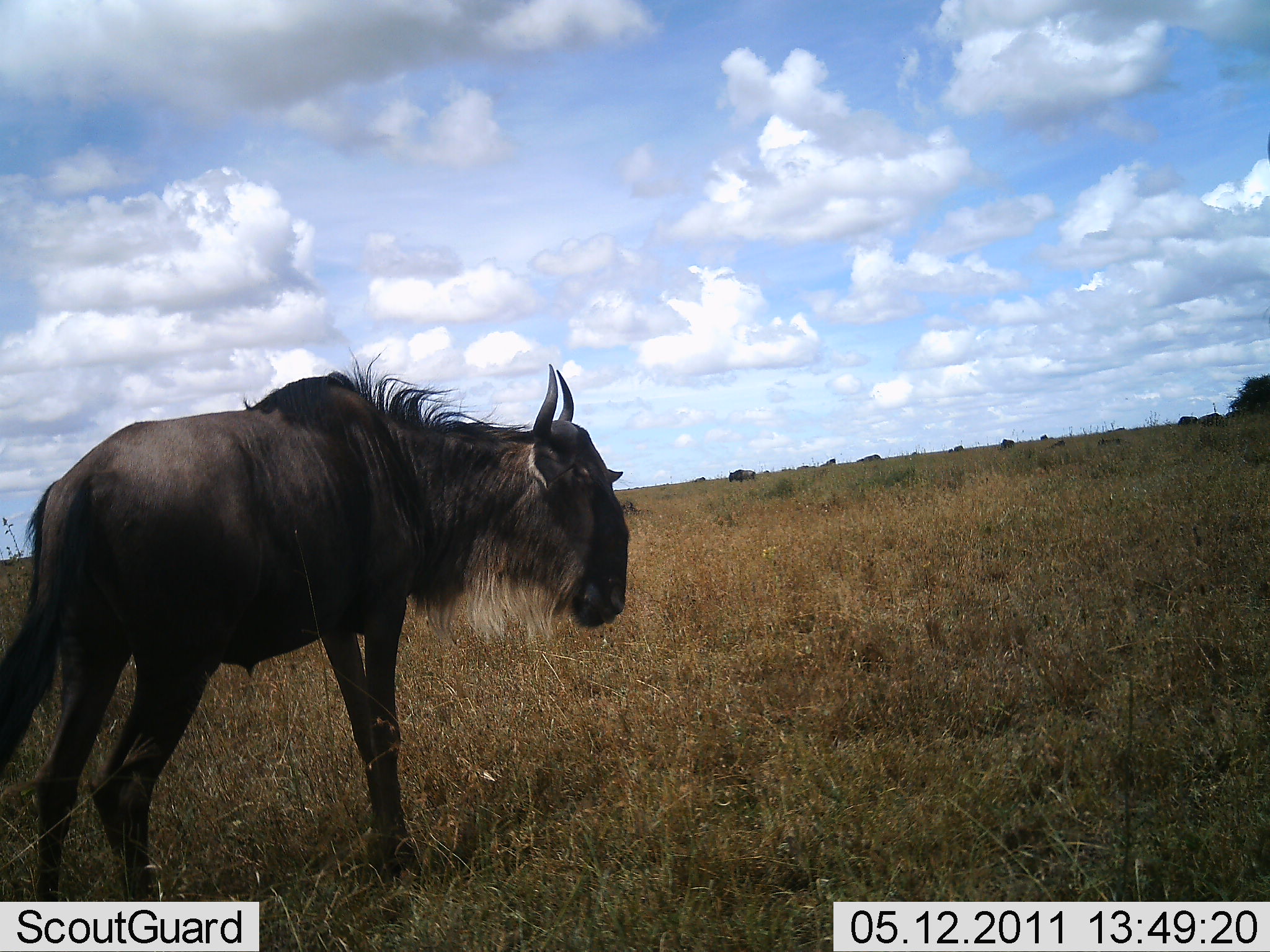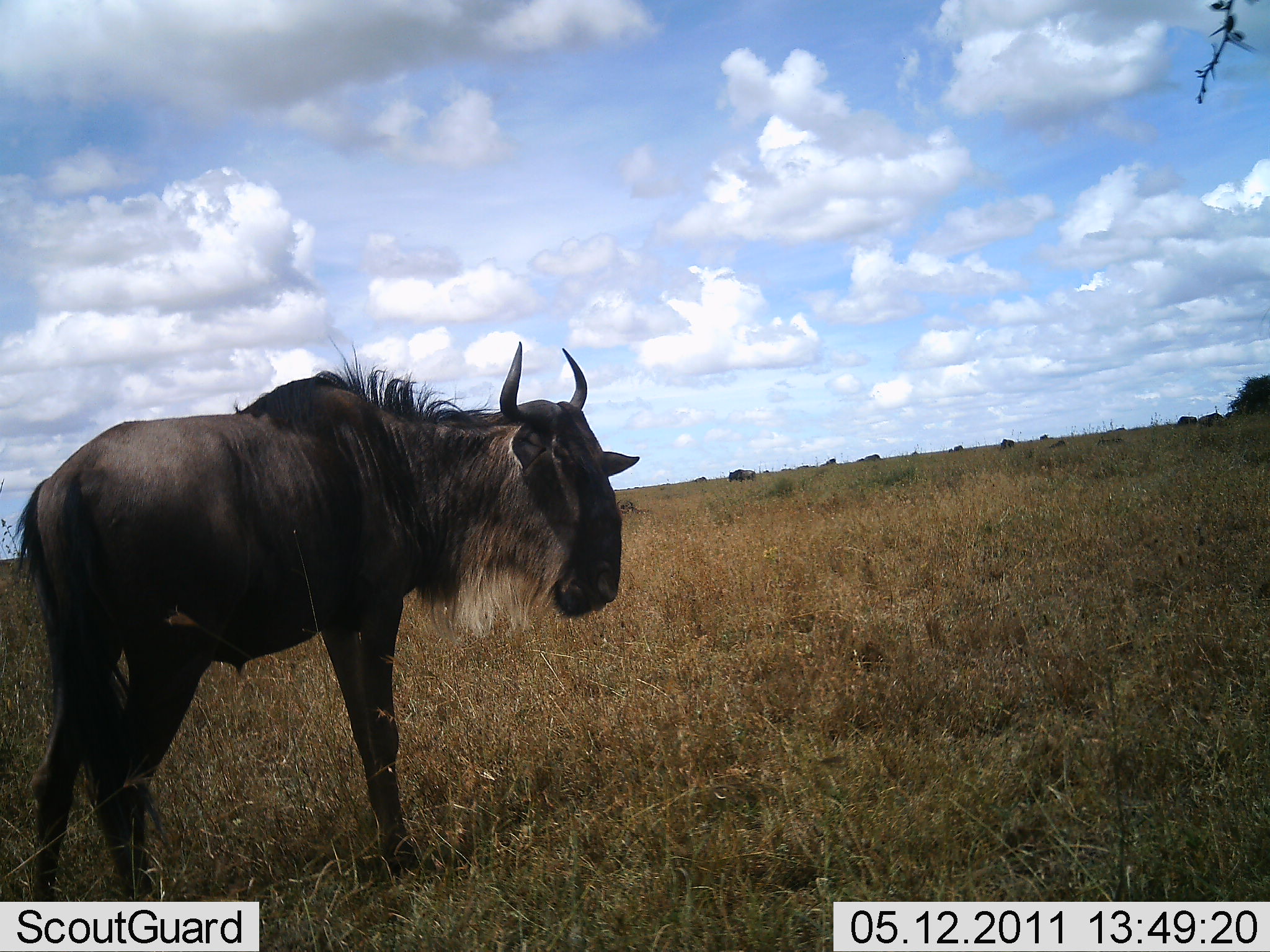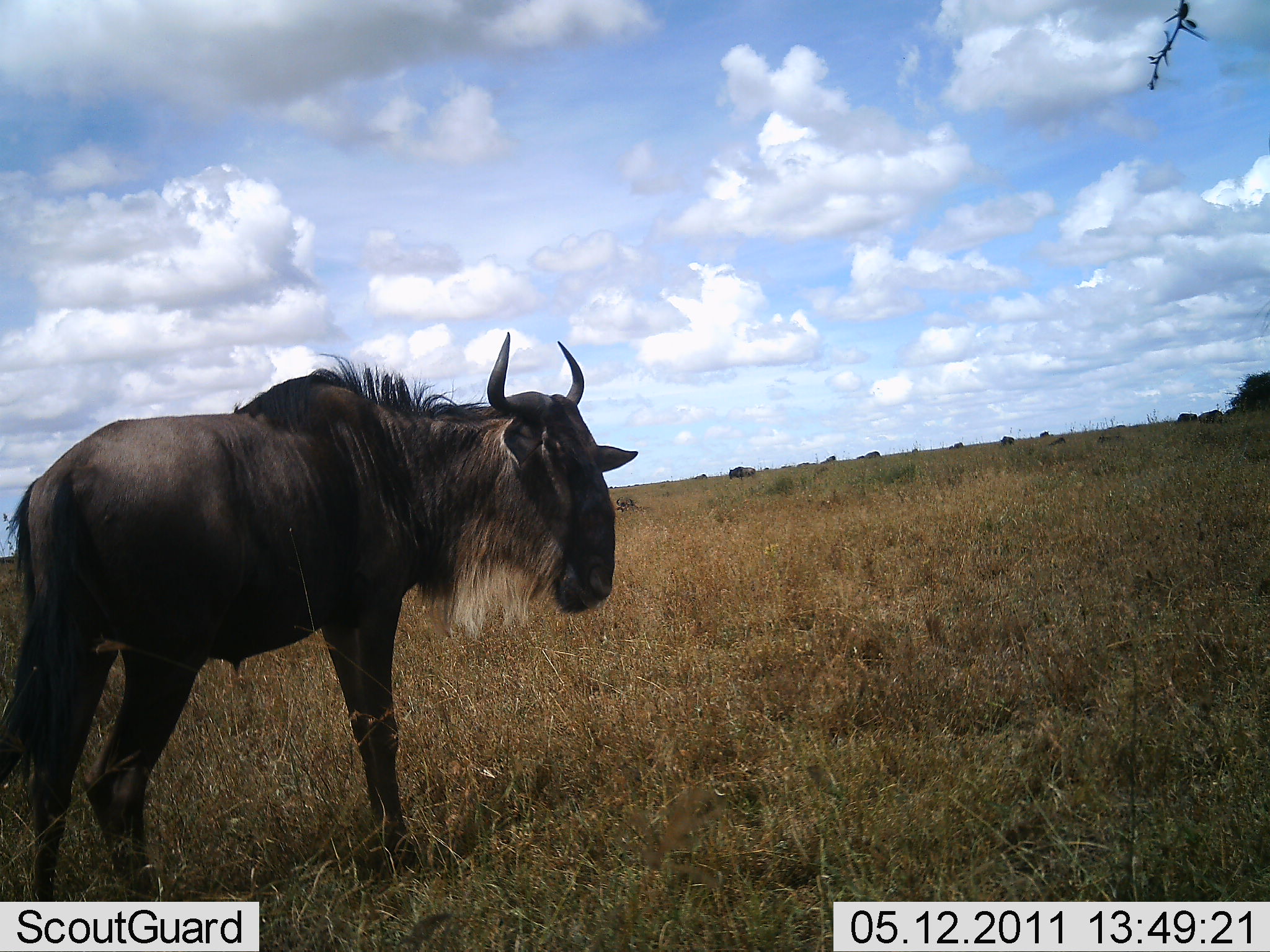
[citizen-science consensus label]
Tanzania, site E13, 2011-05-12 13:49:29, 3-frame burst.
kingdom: Animalia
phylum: Chordata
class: Mammalia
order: Artiodactyla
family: Bovidae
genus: Connochaetes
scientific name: Connochaetes taurinus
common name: blue wildebeest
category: wildebeest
Wildebeest (blue wildebeest) (Connochaetes taurinus), count 1. Behavior (volunteer vote fractions): standing 100%, resting 0%, moving 0%, interacting 0%. Young present (vote fraction): 0%. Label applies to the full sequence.